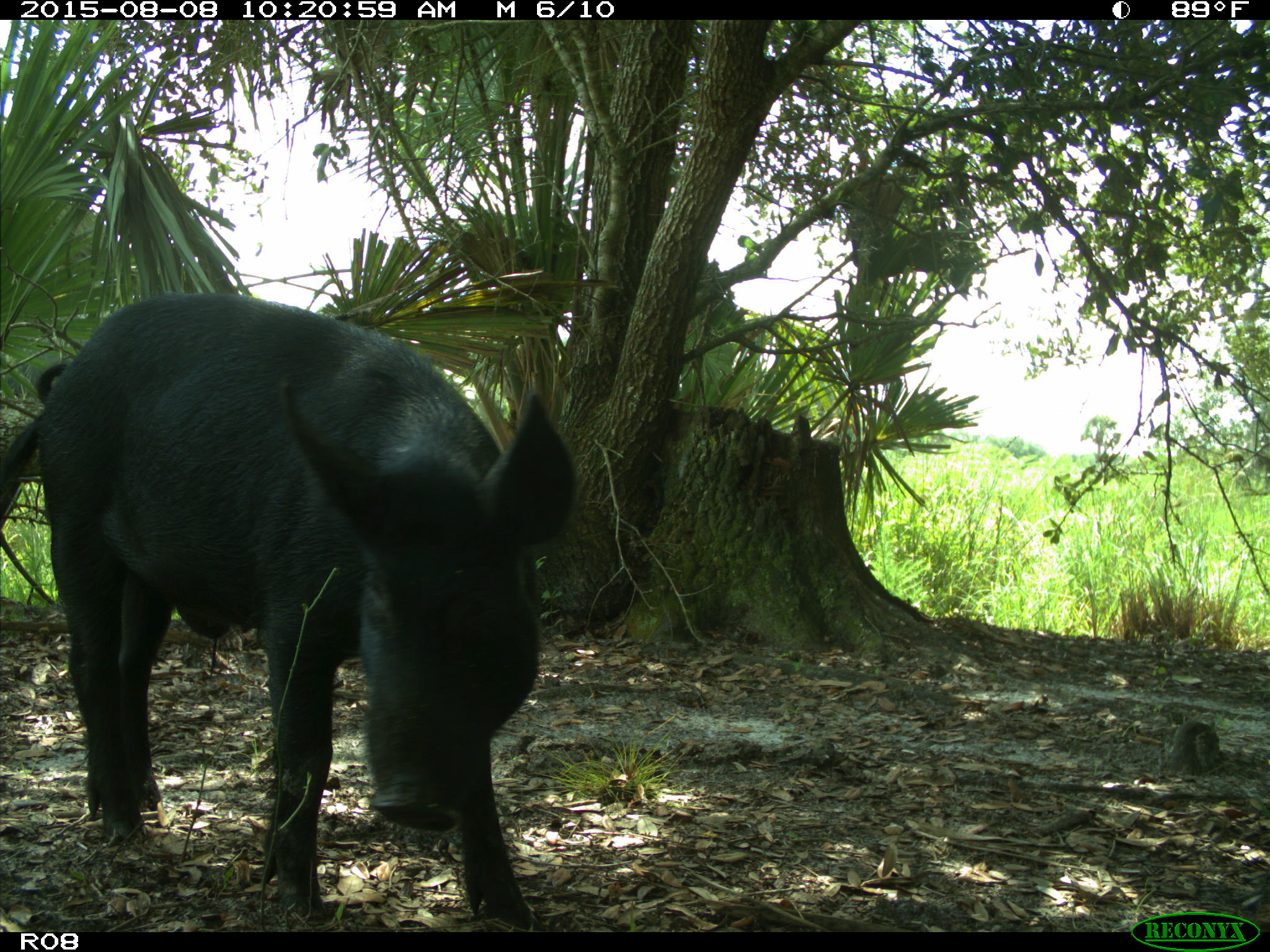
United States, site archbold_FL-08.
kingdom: Animalia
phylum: Chordata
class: Mammalia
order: Artiodactyla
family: Suidae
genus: Sus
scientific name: Sus scrofa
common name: wild boar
Sus scrofa (wild boar).